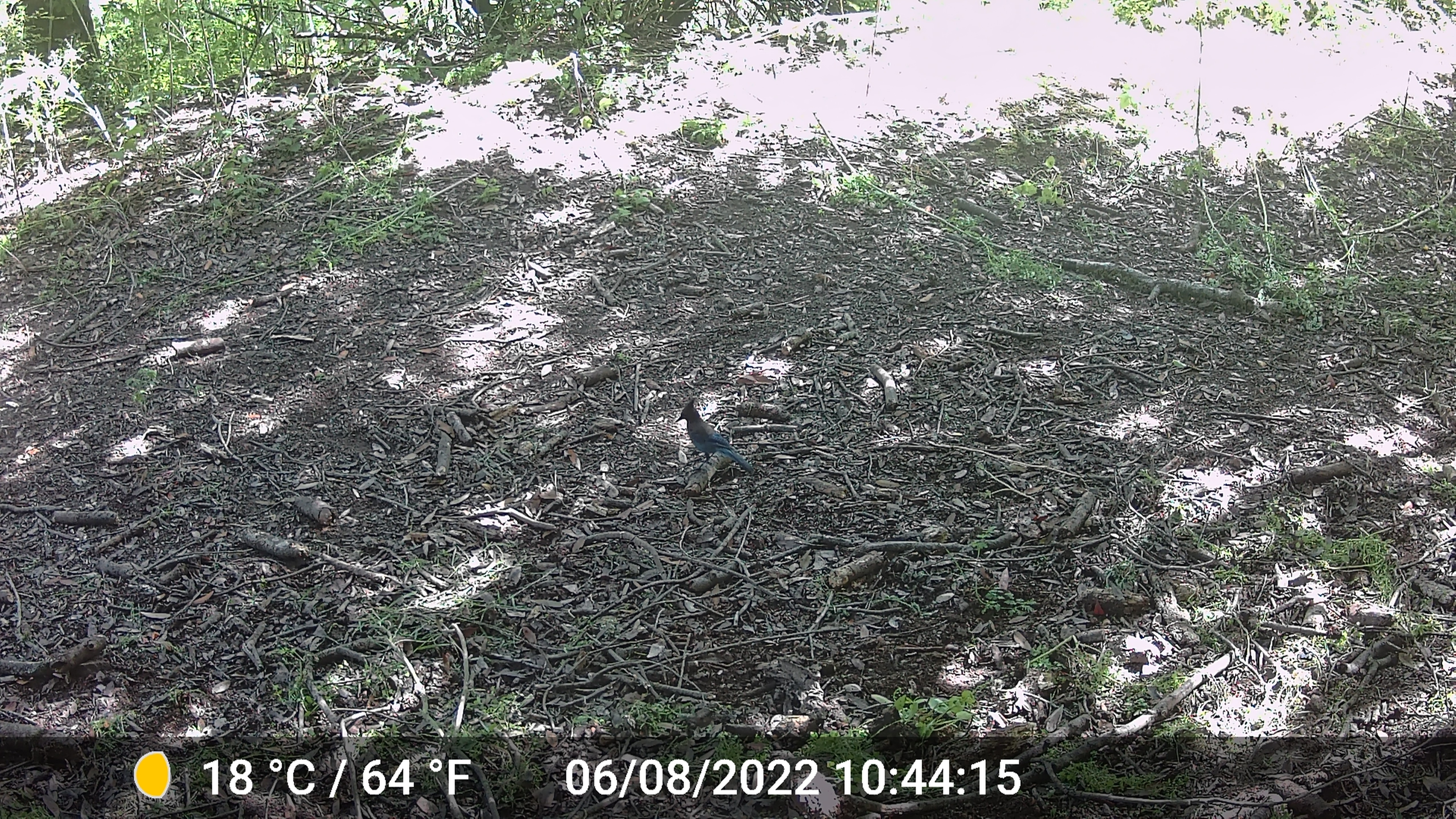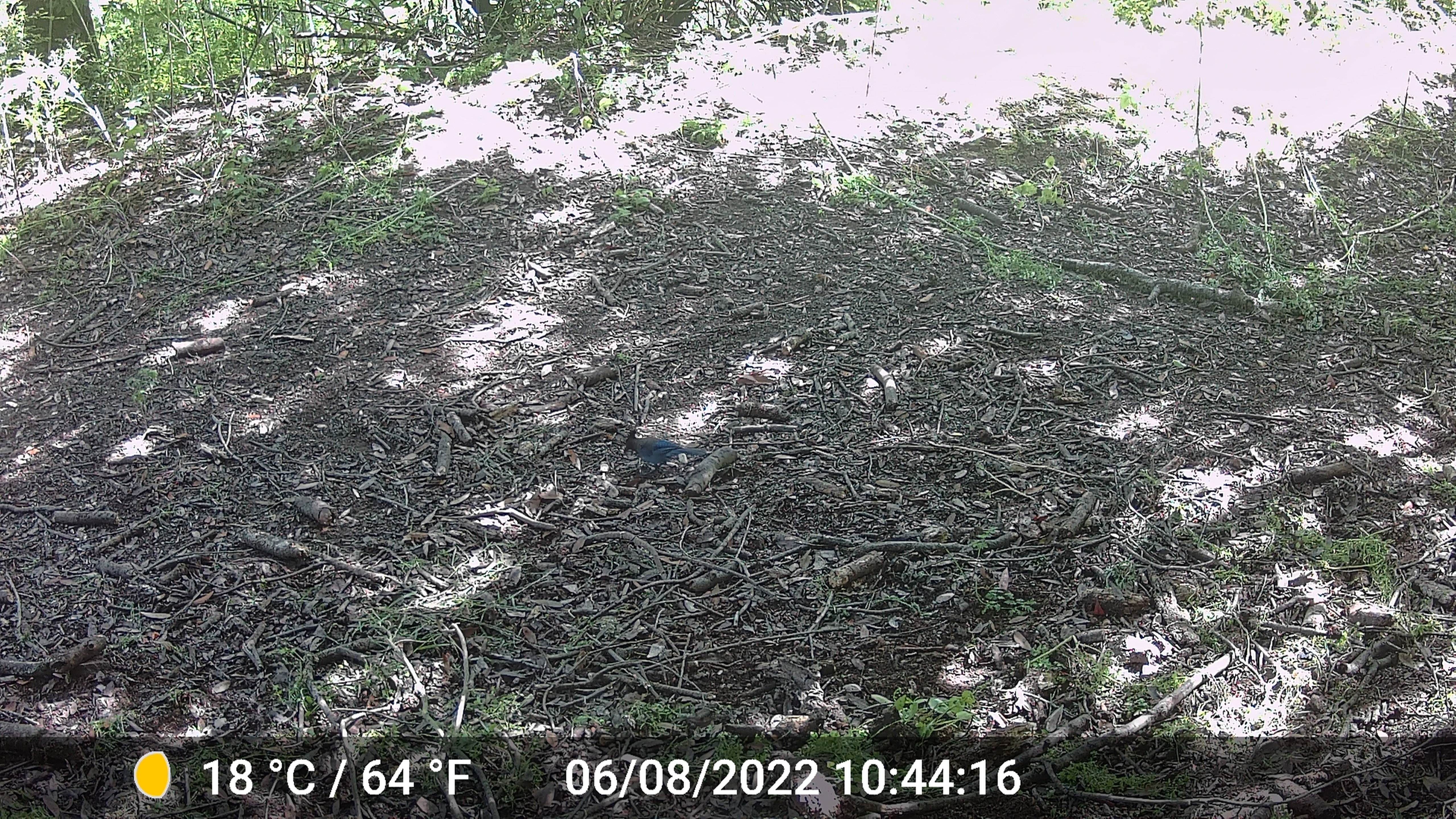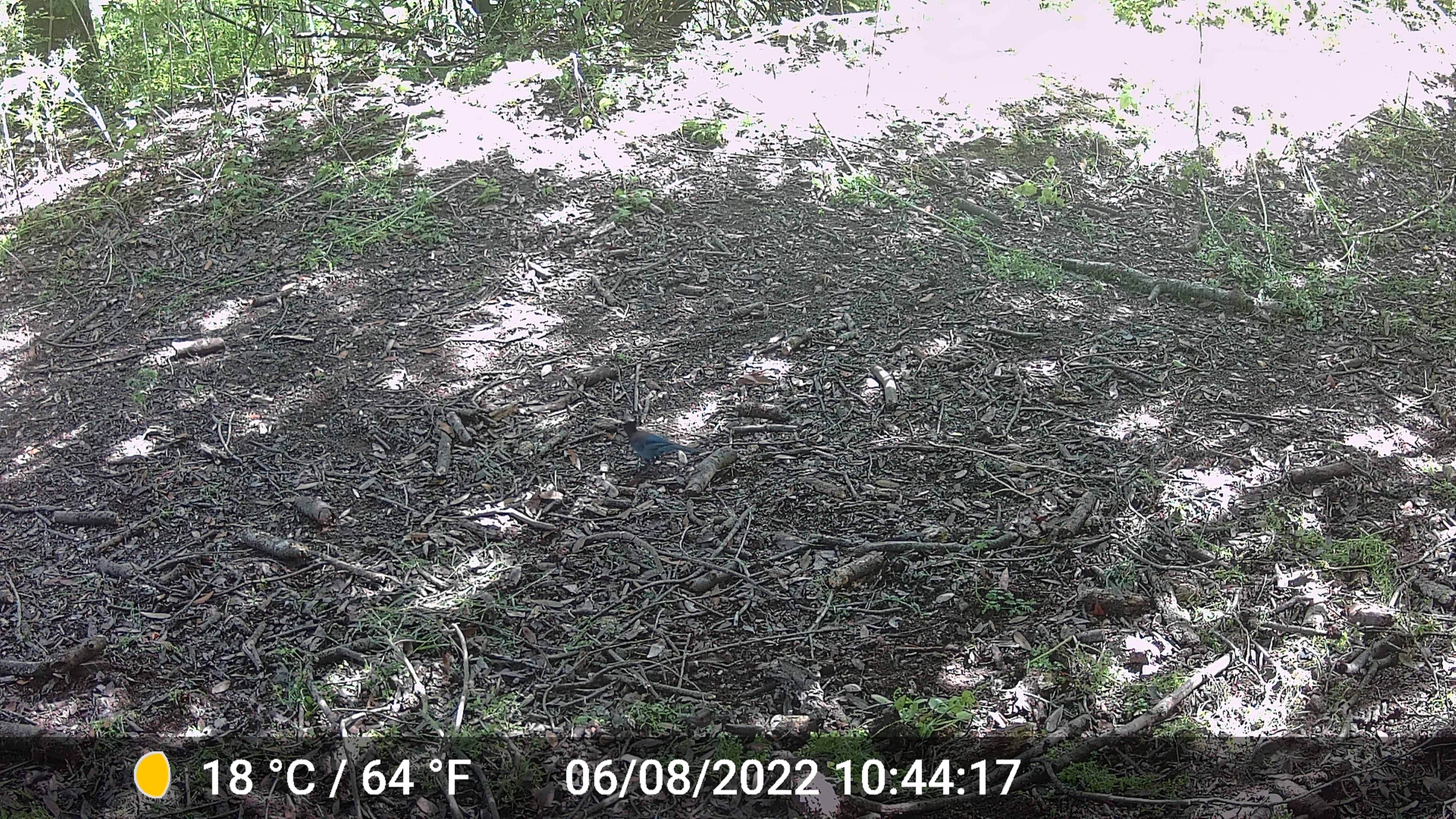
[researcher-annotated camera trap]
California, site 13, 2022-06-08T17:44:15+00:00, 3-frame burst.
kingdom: Animalia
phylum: Chordata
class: Aves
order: Passeriformes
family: Corvidae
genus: Cyanocitta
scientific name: Cyanocitta stelleri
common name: steller's jay